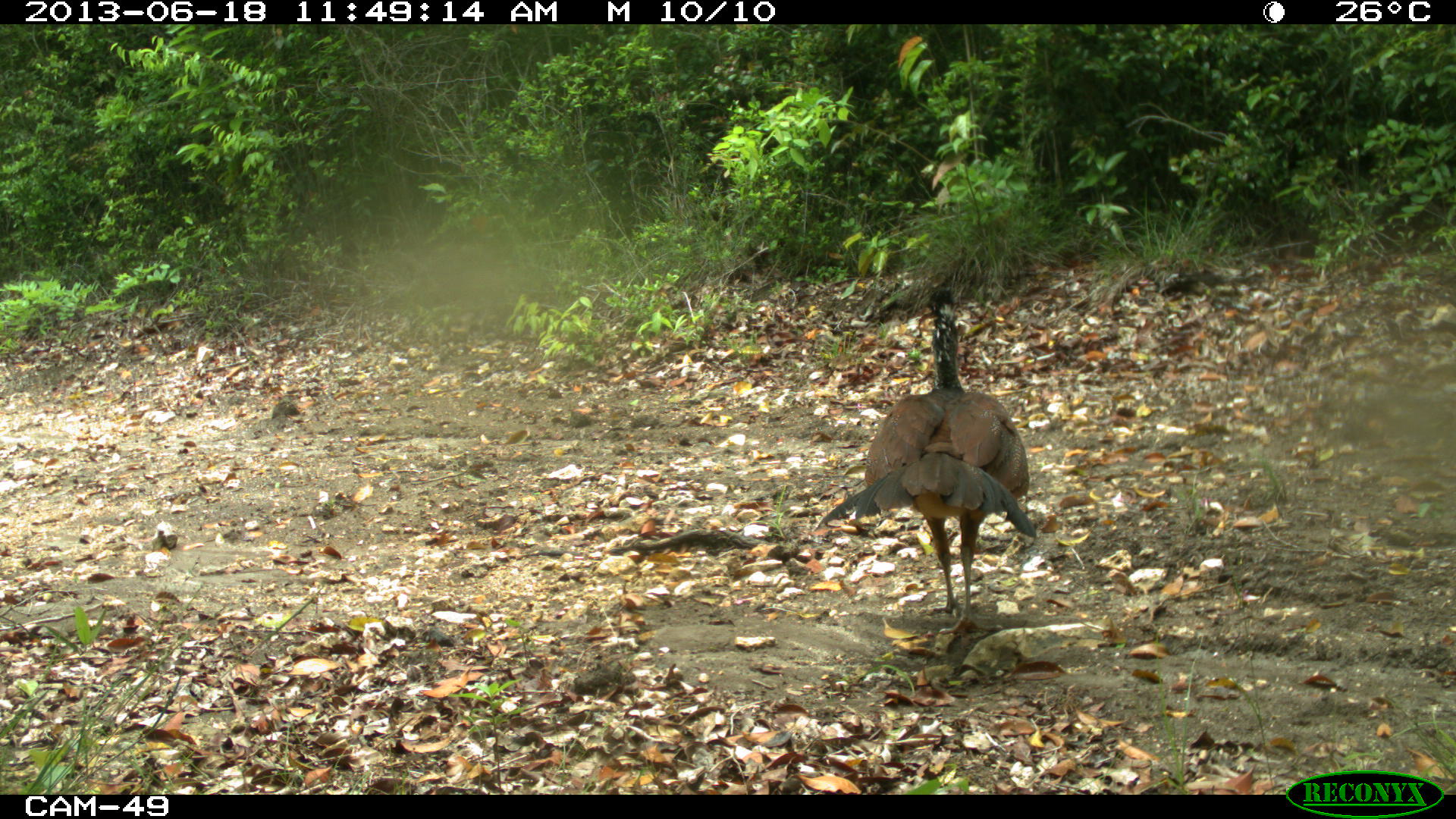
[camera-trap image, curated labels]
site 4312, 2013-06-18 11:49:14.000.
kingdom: Animalia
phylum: Chordata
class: Aves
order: Galliformes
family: Cracidae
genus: Crax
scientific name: Crax rubra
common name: great curassow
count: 1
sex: female